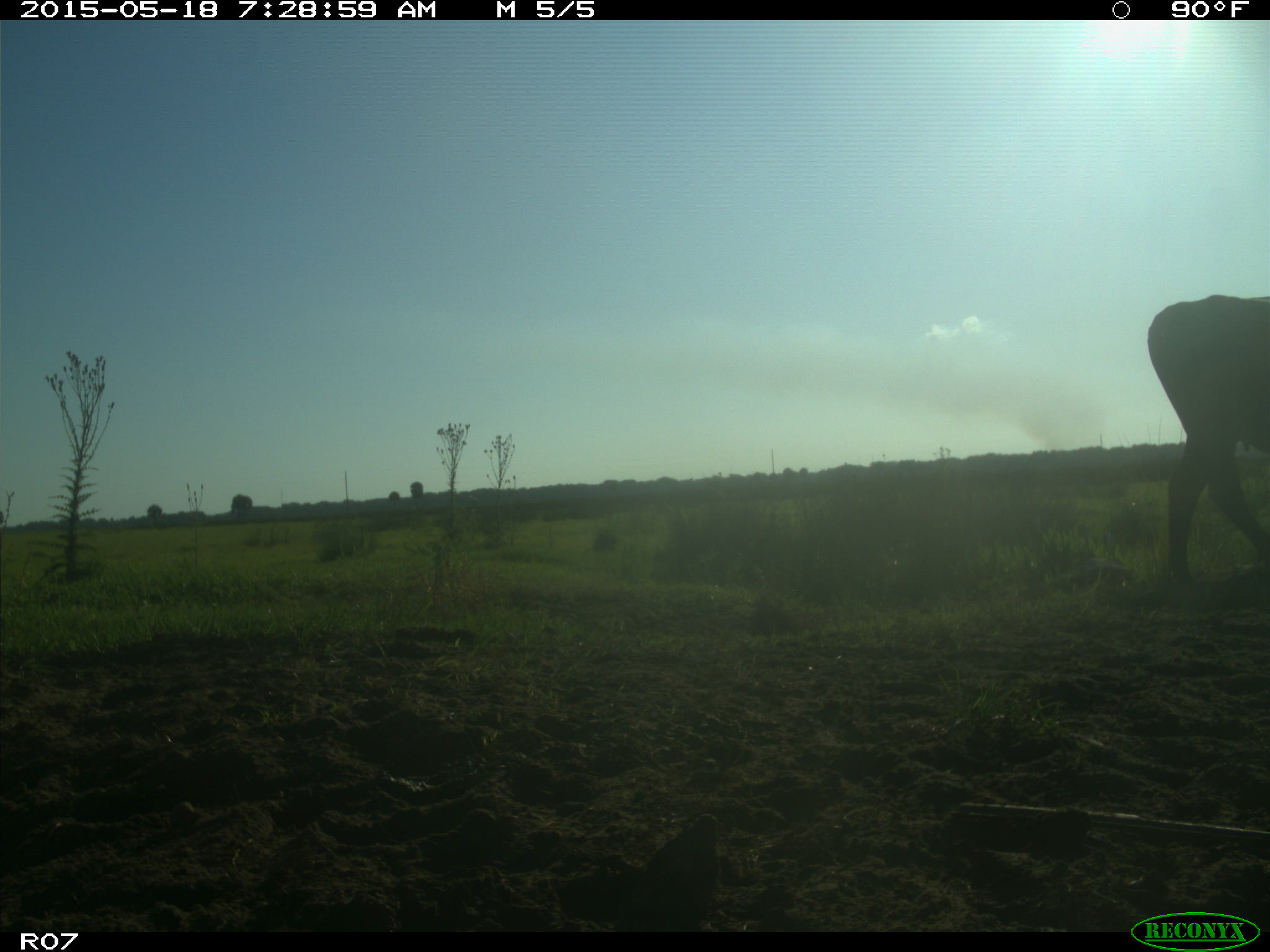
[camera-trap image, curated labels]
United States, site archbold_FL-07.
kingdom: Animalia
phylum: Chordata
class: Mammalia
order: Artiodactyla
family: Bovidae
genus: Bos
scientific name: Bos taurus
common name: domestic cow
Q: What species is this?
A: Bos taurus (domestic cow).